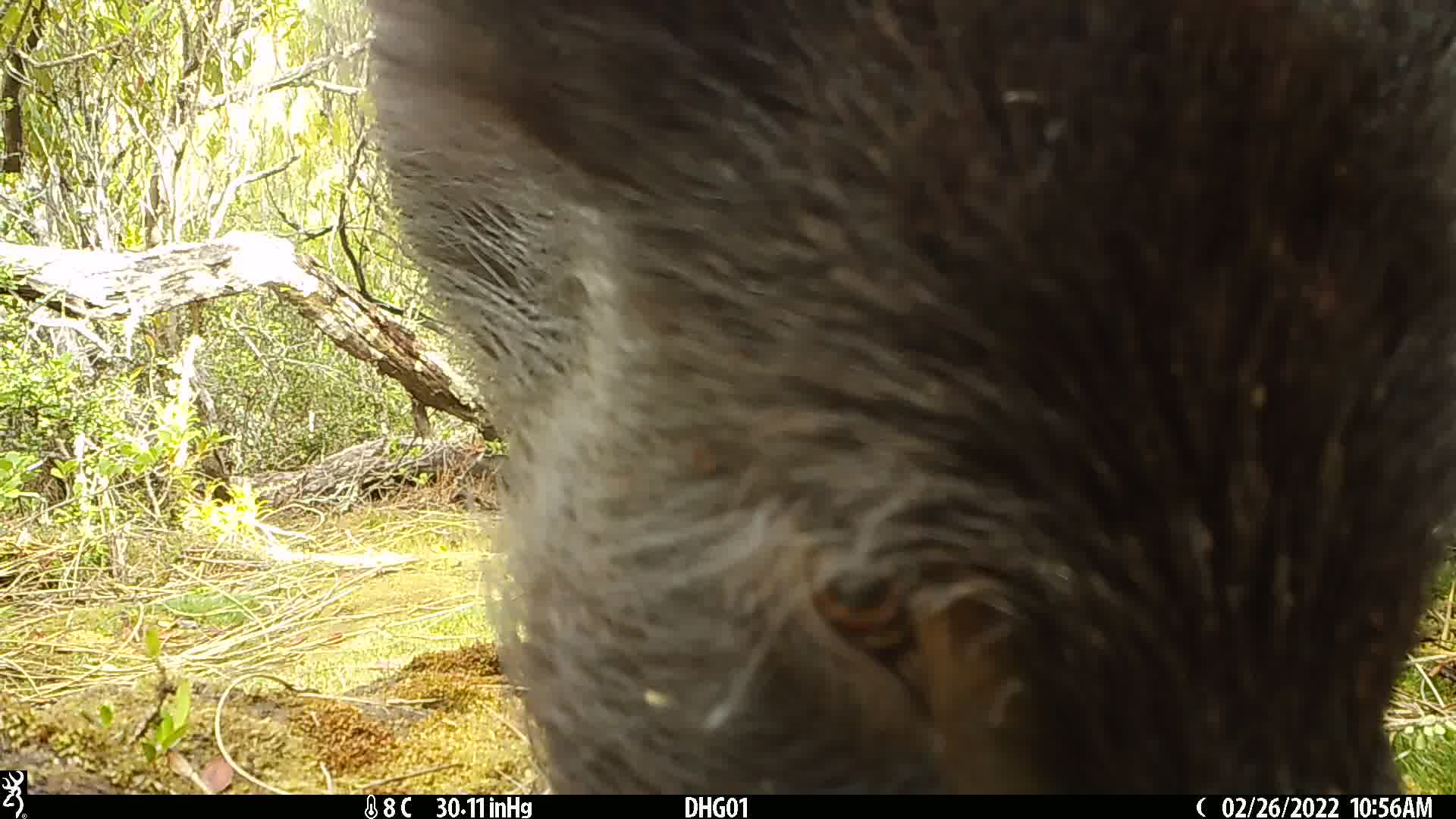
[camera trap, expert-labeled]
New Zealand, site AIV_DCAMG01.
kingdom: Animalia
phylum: Chordata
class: Mammalia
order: Artiodactyla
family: Suidae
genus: Sus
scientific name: Sus scrofa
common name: pig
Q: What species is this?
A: Pig (Sus scrofa).